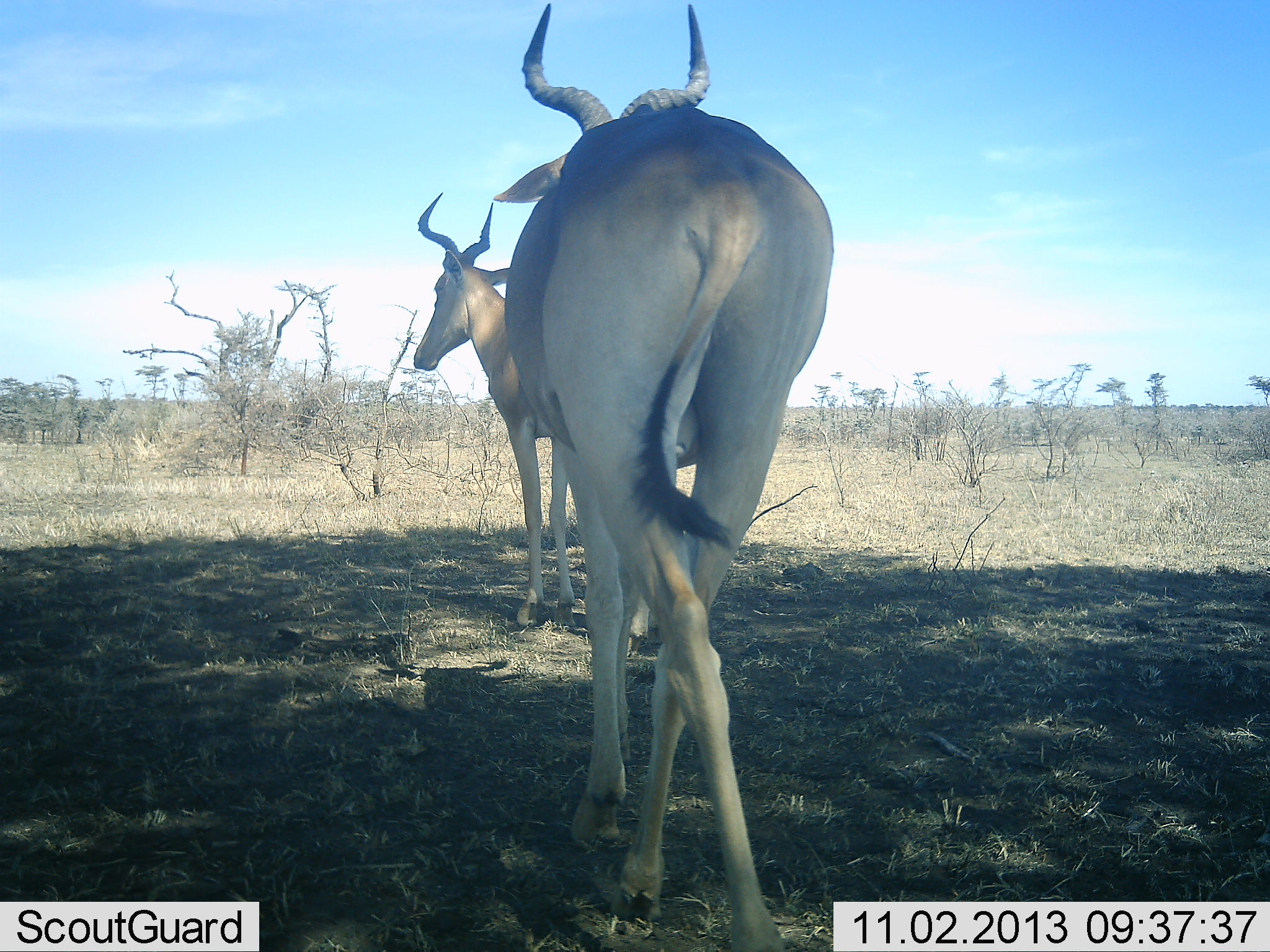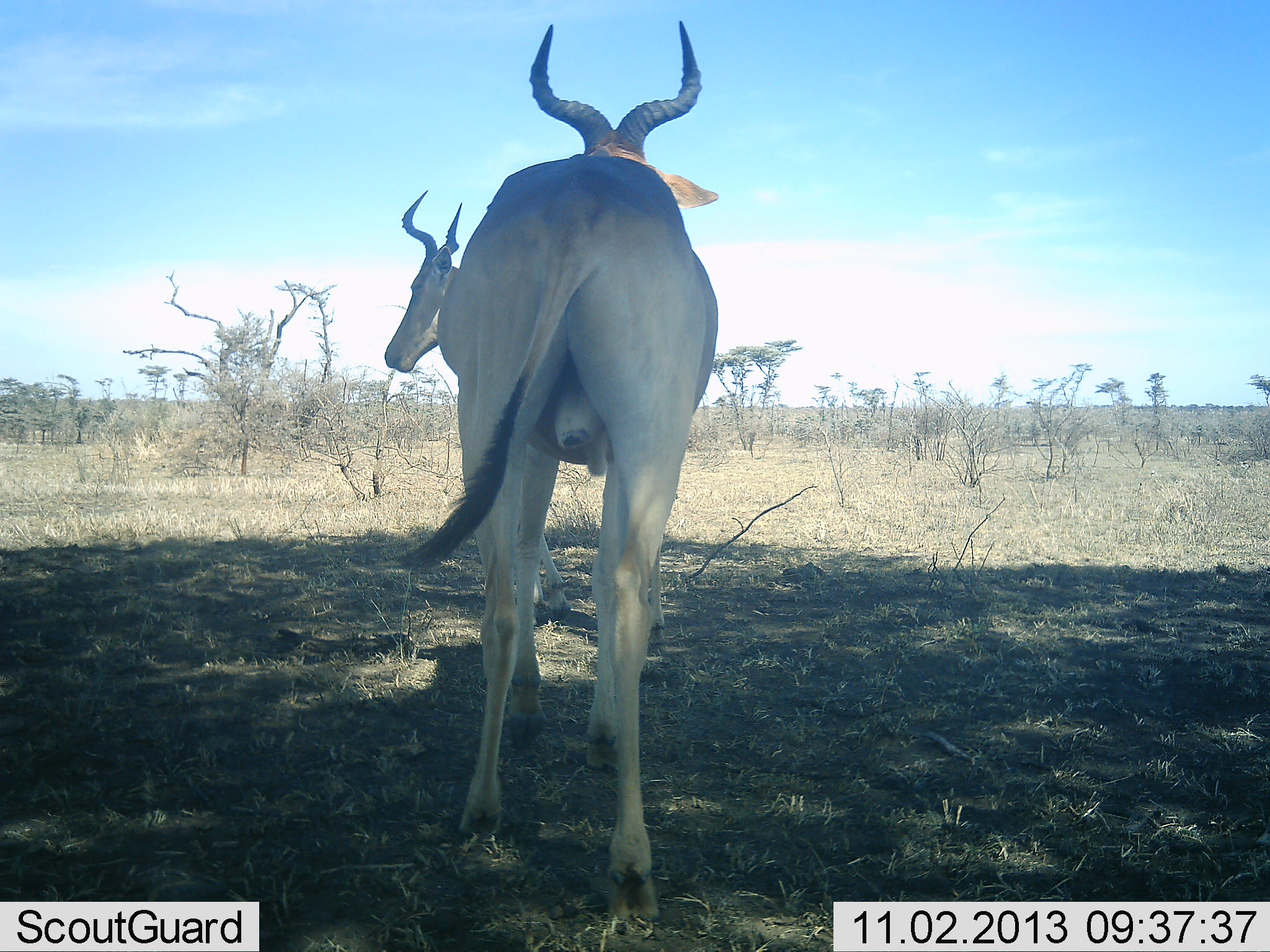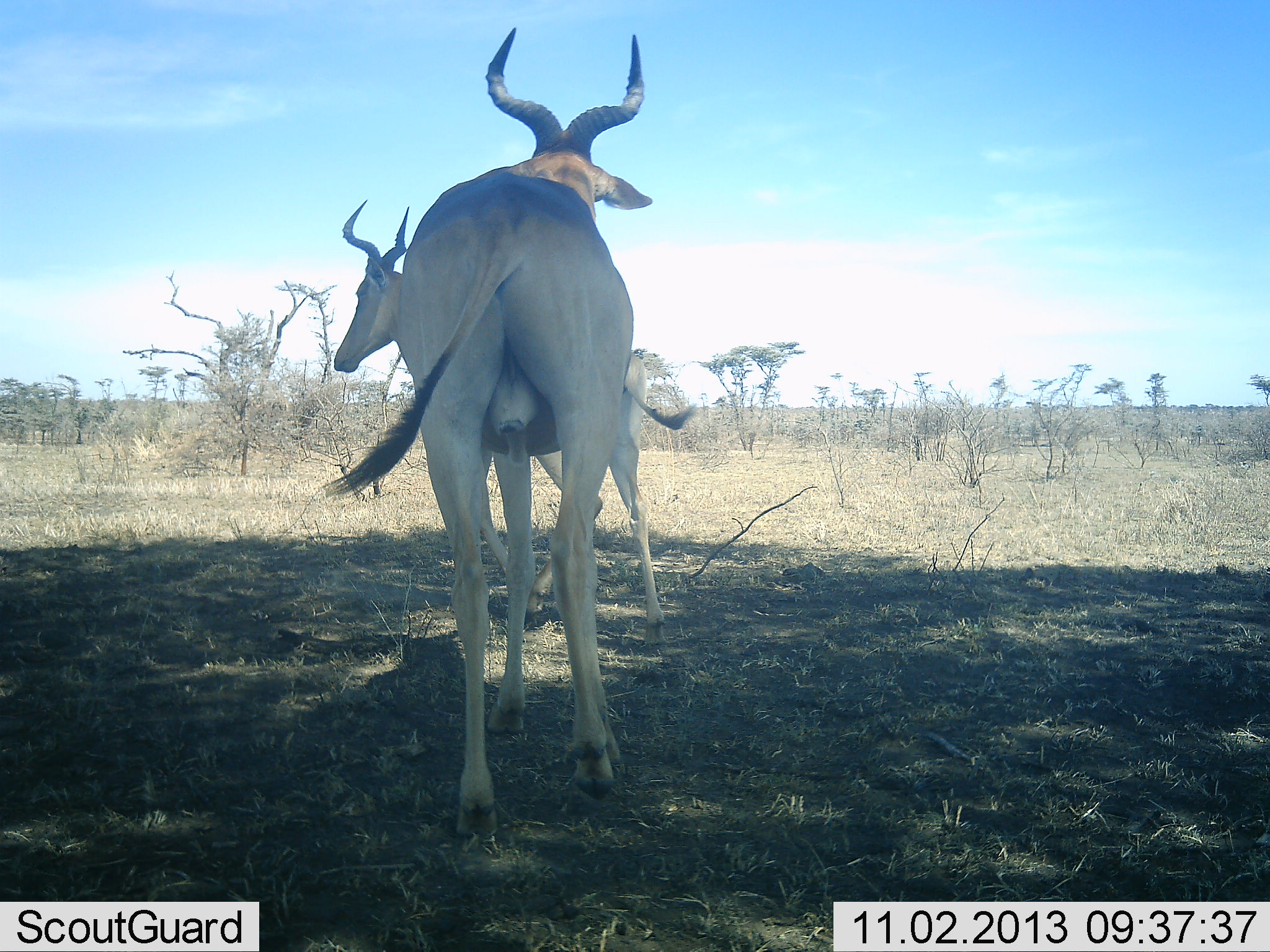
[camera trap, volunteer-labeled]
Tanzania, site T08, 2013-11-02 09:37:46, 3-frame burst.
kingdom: Animalia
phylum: Chordata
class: Mammalia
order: Artiodactyla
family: Bovidae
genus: Alcelaphus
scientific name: Alcelaphus buselaphus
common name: hartebeest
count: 2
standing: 67%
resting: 0%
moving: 48%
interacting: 0%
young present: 0%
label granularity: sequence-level